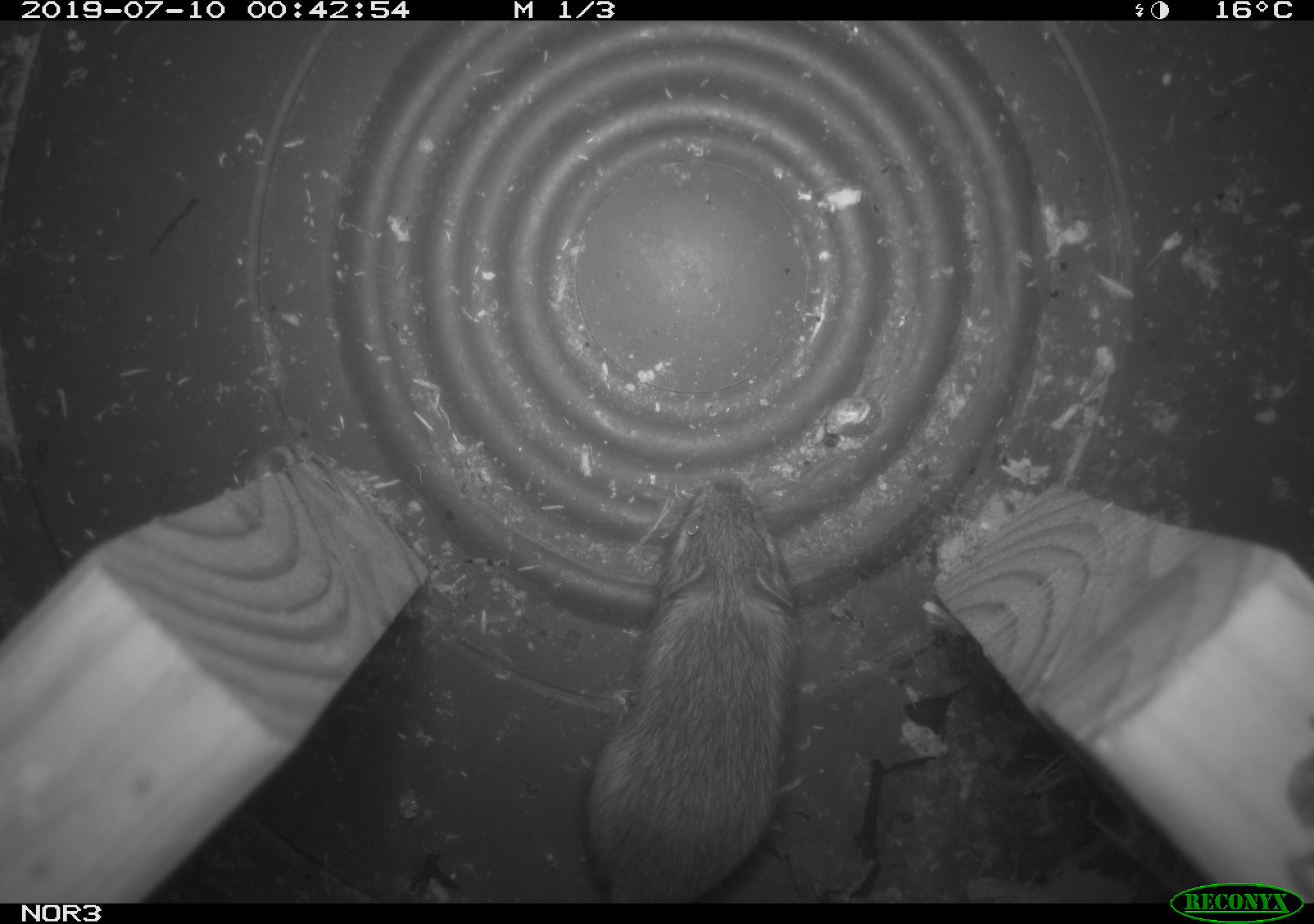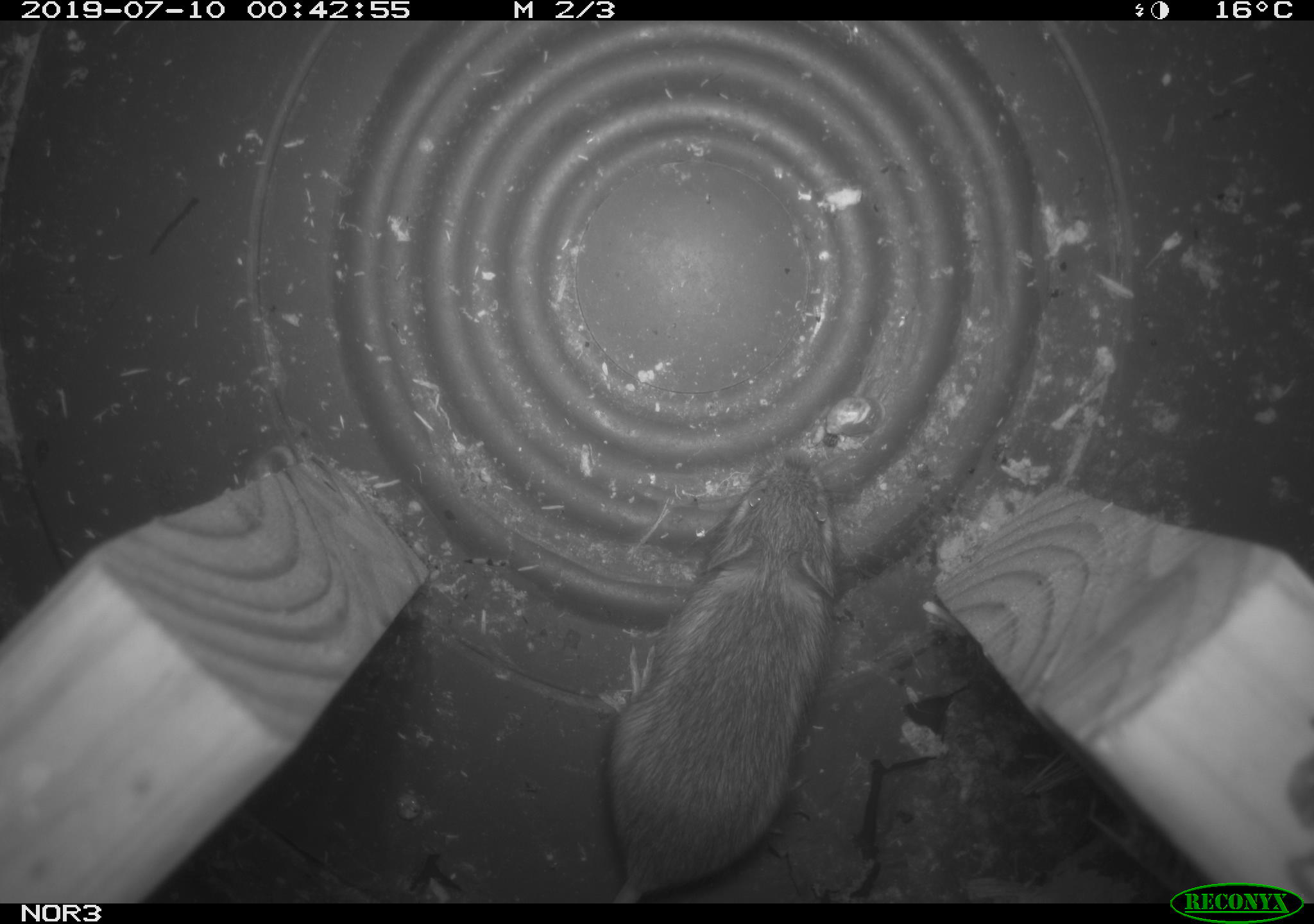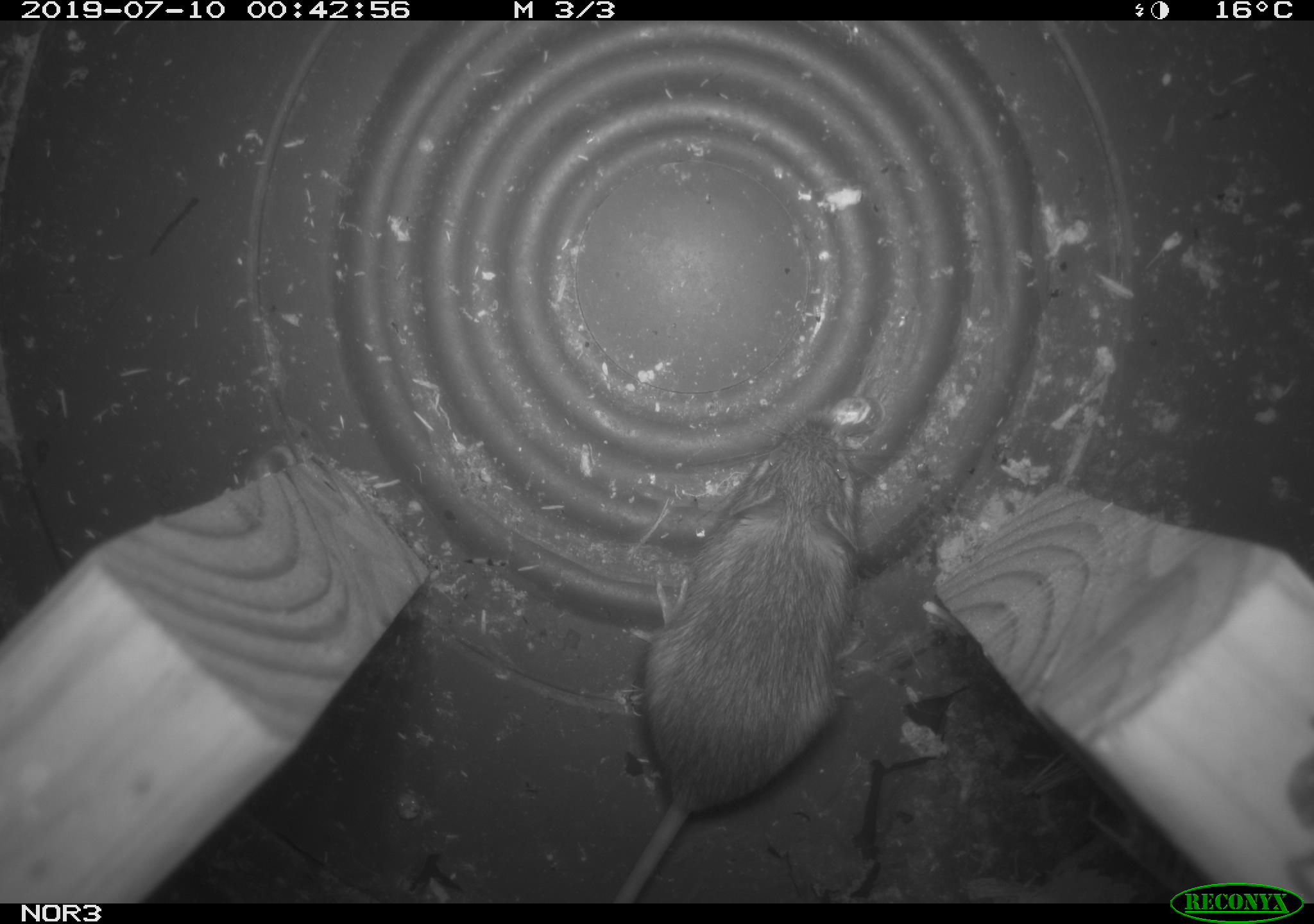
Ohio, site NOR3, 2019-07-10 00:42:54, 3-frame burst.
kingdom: Animalia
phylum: Chordata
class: Mammalia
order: Rodentia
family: Zapodidae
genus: Napaeozapus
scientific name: Napaeozapus insignis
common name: woodland jumping mouse